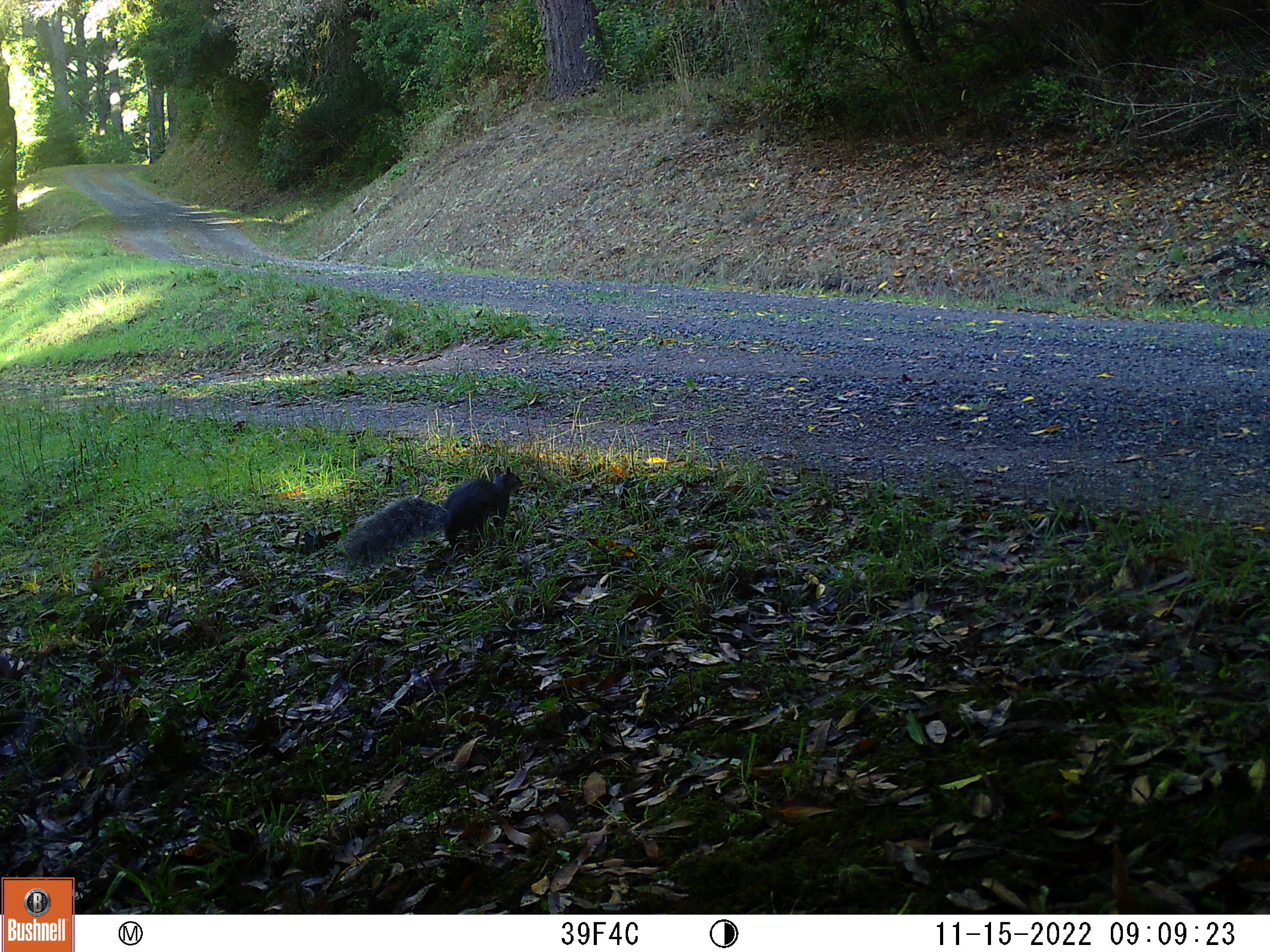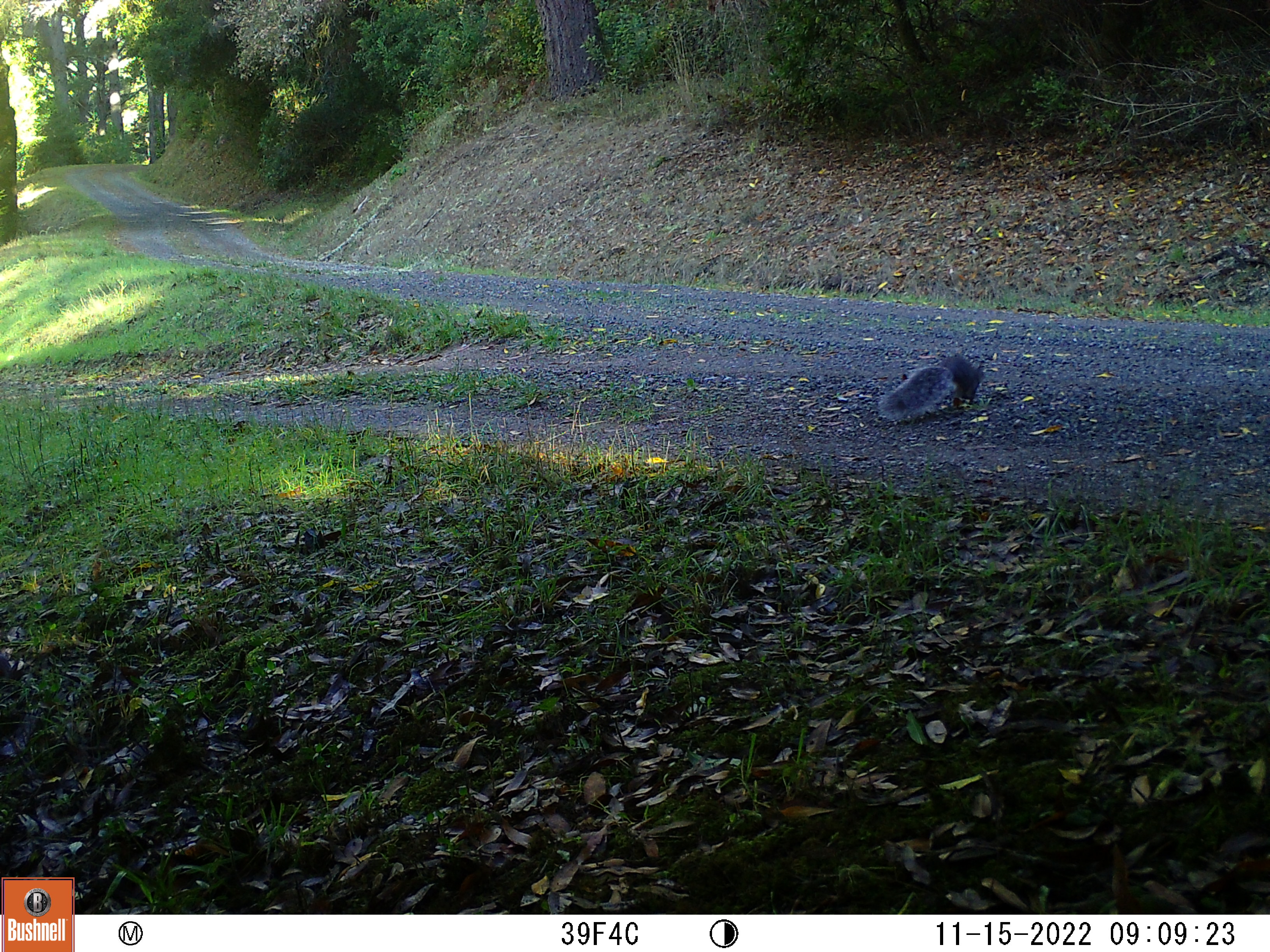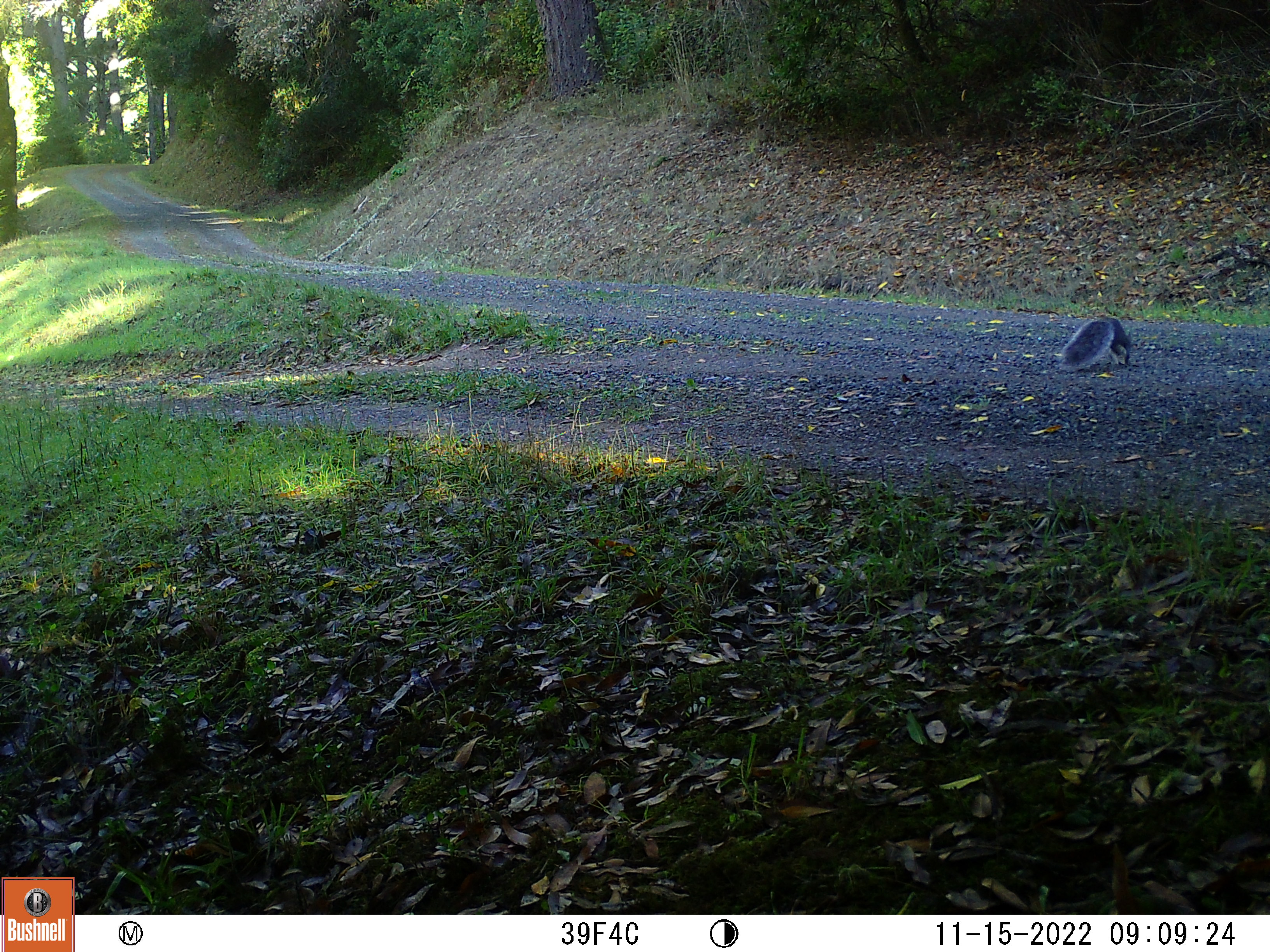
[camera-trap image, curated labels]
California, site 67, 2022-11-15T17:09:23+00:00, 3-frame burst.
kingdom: Animalia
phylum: Chordata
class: Mammalia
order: Rodentia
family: Sciuridae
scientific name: Sciuridae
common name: squirrel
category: unknown squirrel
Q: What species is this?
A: Unknown squirrel (squirrel) (Sciuridae).